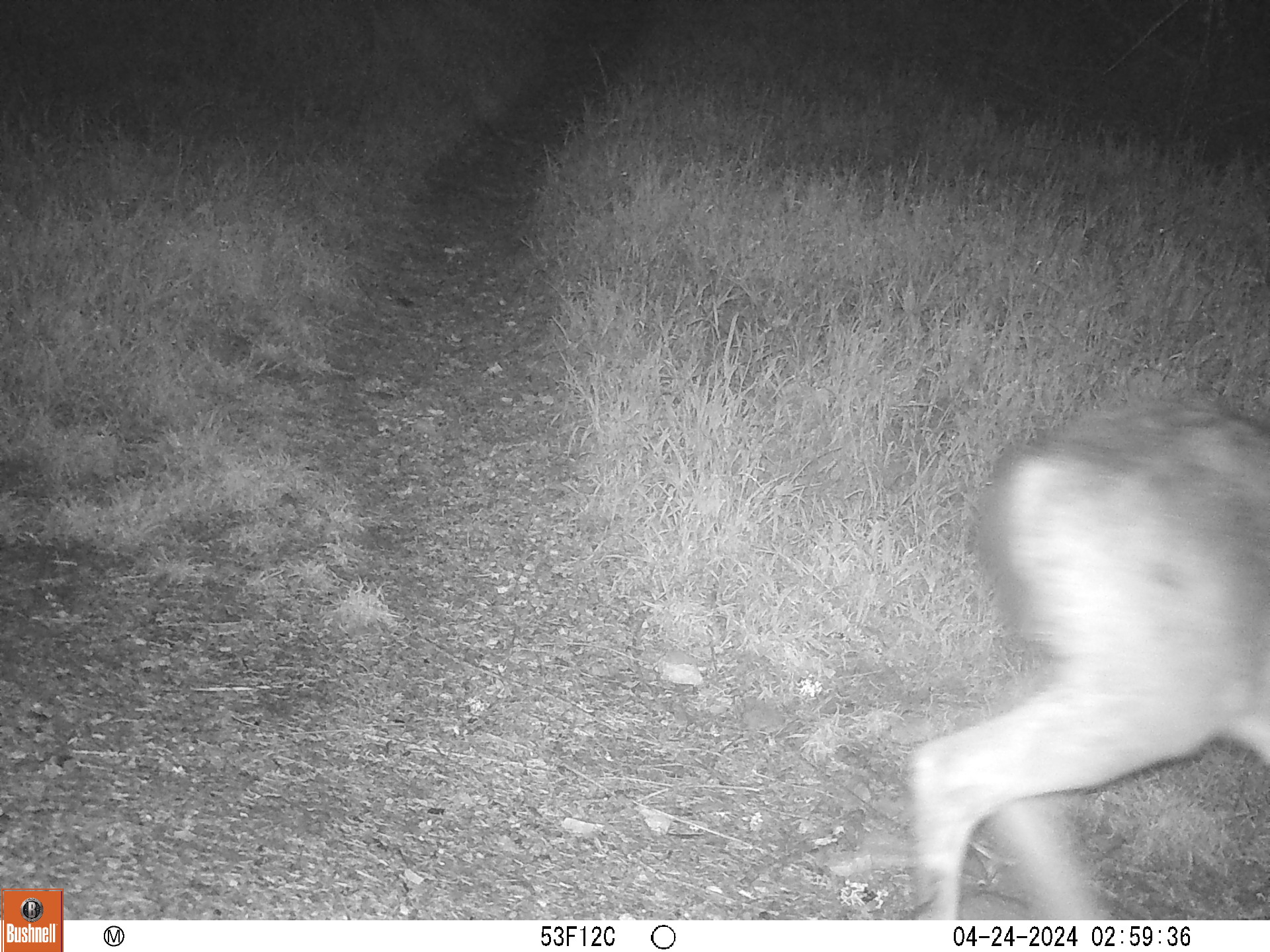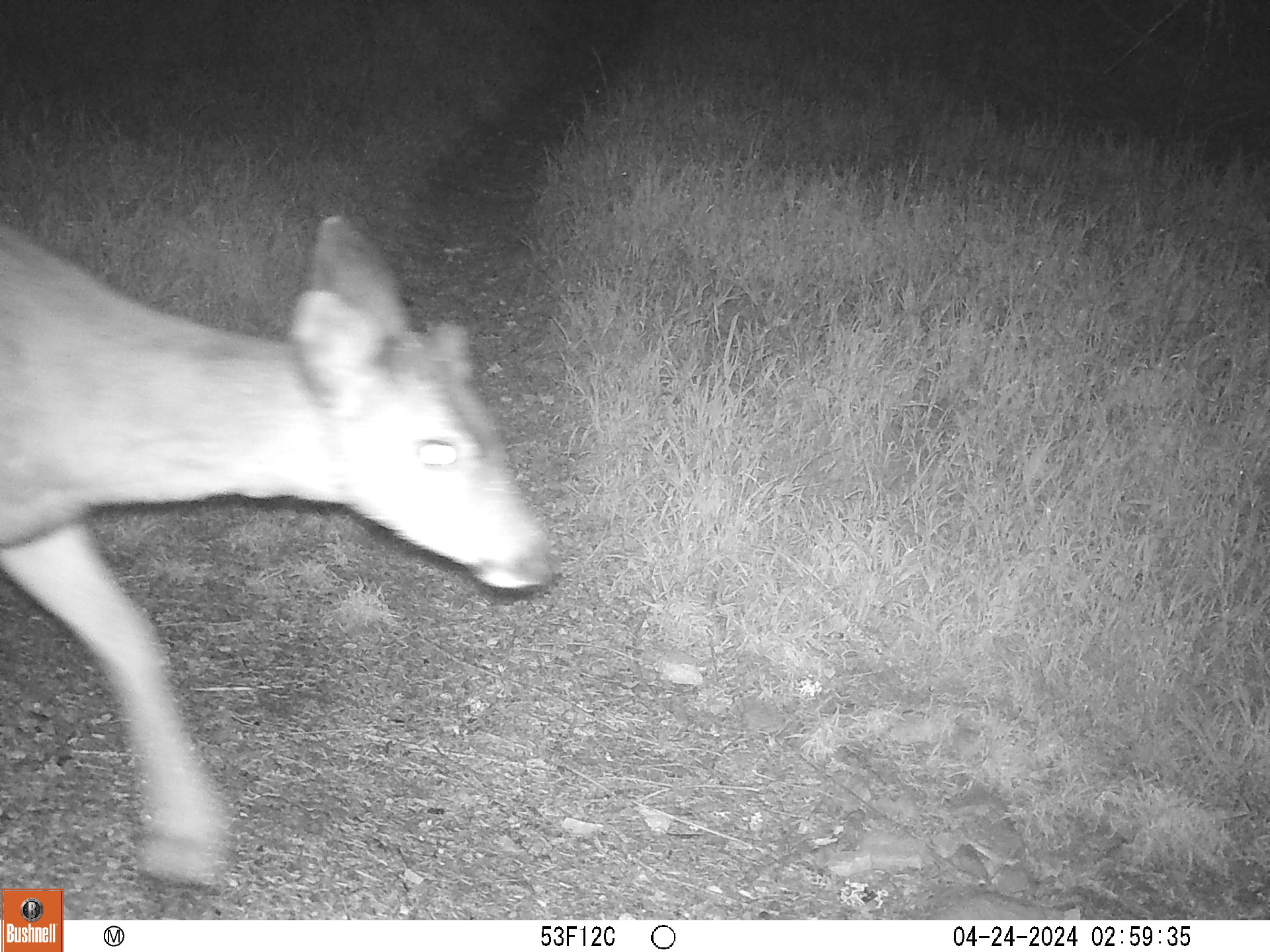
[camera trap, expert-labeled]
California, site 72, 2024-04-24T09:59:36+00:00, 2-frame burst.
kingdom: Animalia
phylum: Chordata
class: Mammalia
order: Artiodactyla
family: Cervidae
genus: Odocoileus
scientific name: Odocoileus hemionus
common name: mule deer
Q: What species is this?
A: Mule deer (Odocoileus hemionus).